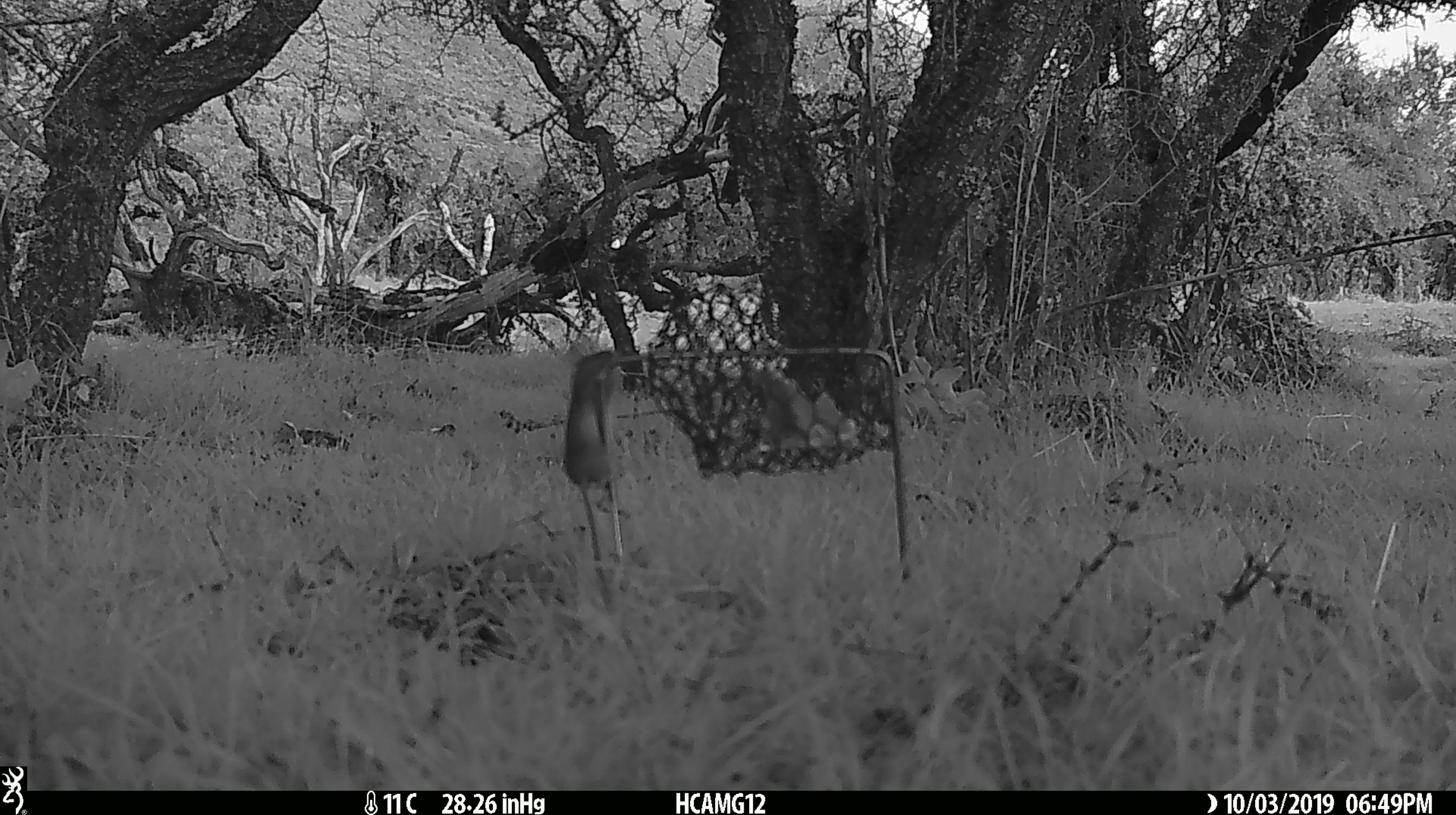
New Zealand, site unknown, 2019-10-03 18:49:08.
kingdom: Animalia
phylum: Chordata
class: Mammalia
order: Rodentia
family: Muridae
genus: Mus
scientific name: Mus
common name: mouse